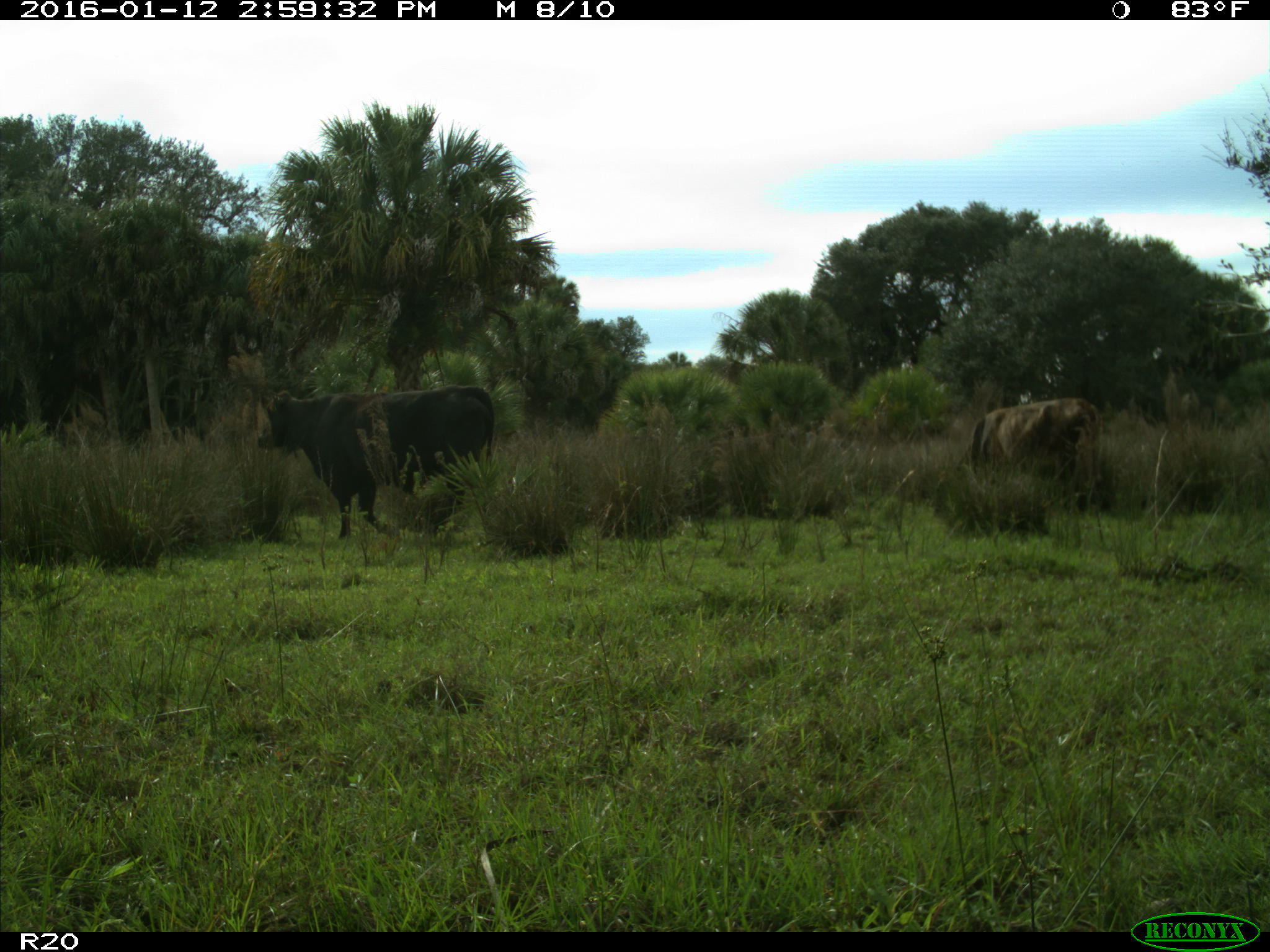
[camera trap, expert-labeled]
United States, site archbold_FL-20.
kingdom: Animalia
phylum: Chordata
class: Mammalia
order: Artiodactyla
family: Bovidae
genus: Bos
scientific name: Bos taurus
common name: domestic cow